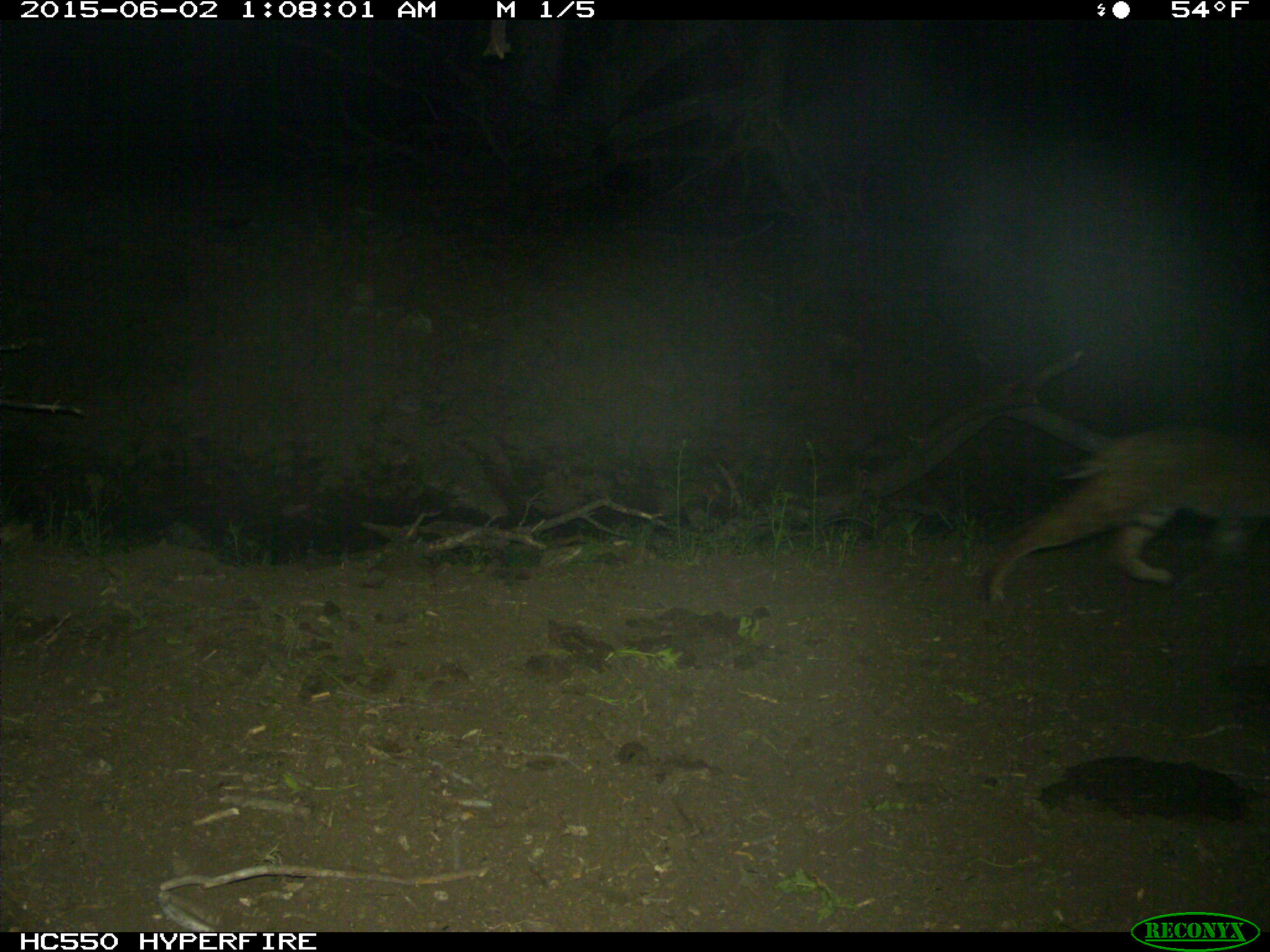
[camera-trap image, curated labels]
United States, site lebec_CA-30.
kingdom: Animalia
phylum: Chordata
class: Mammalia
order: Carnivora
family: Felidae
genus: Lynx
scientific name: Lynx rufus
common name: bobcat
Lynx rufus (bobcat).